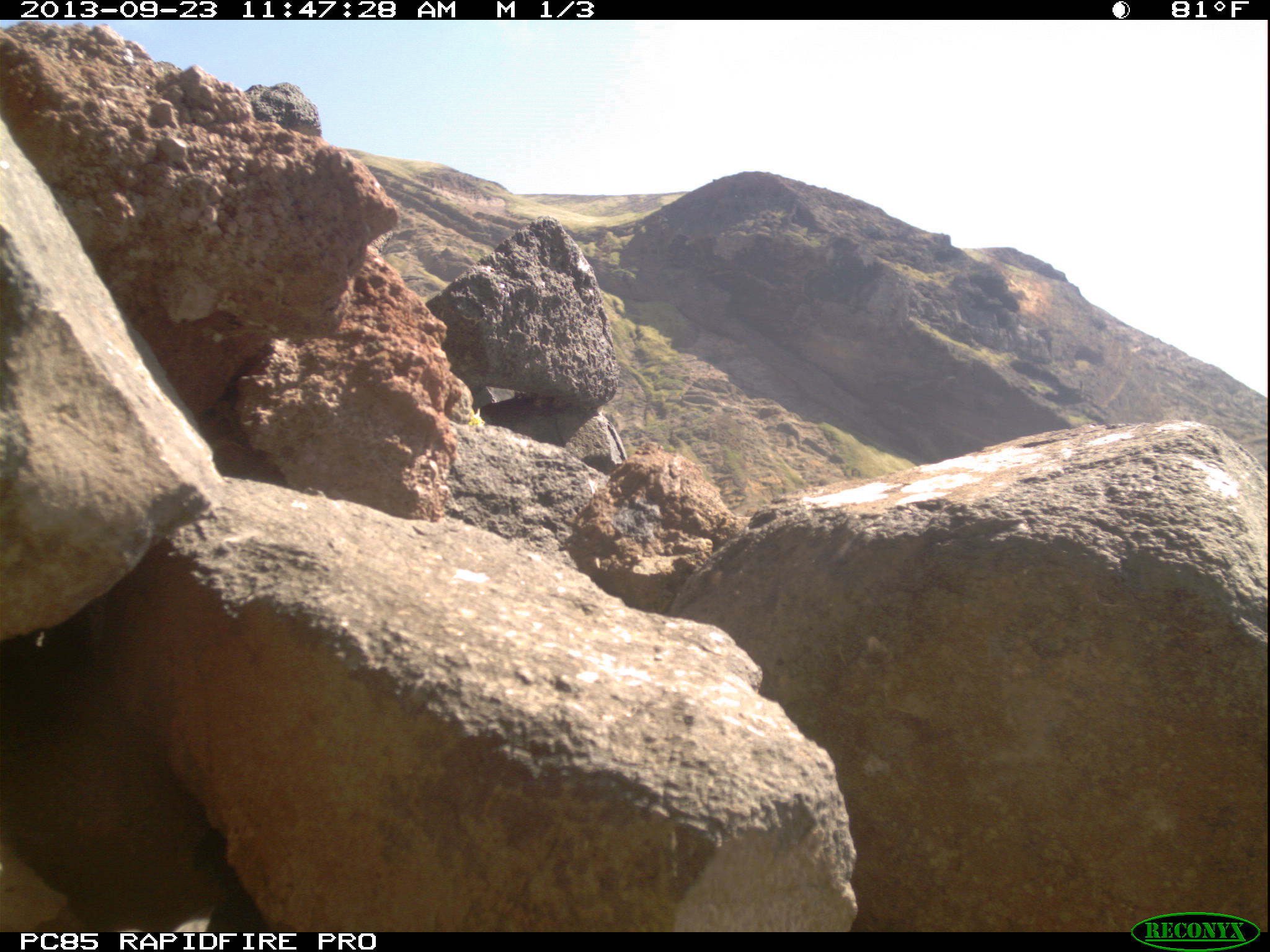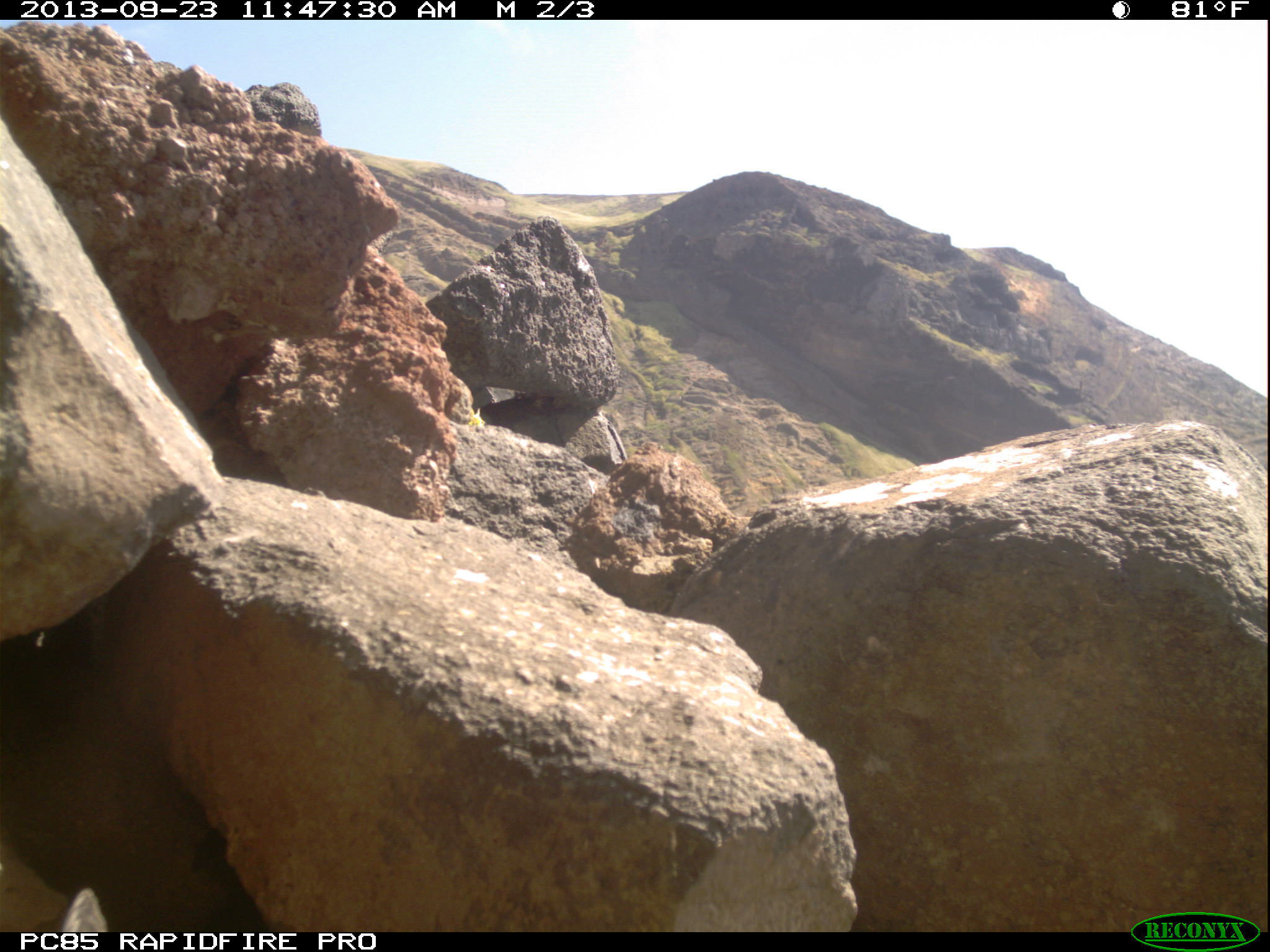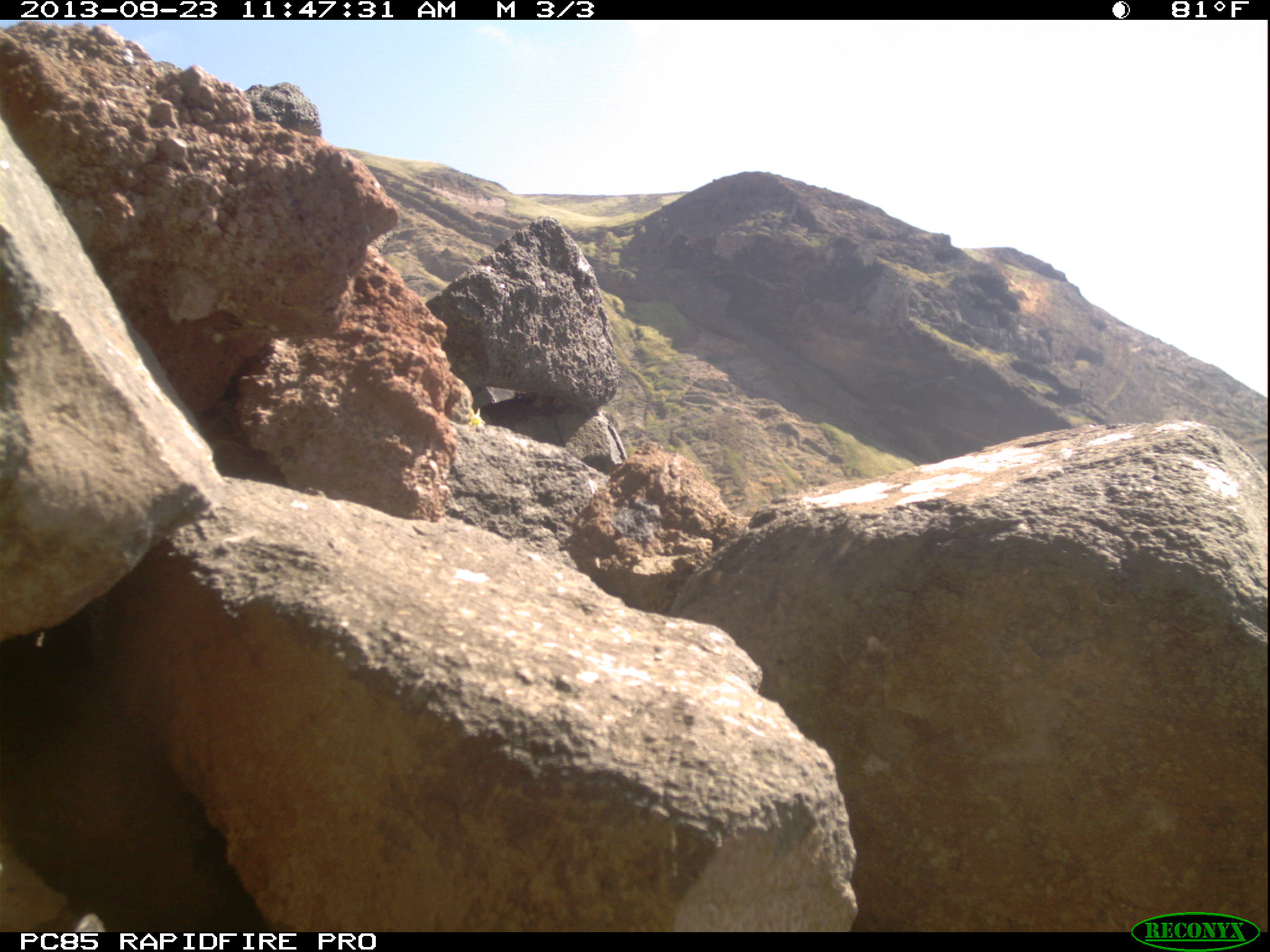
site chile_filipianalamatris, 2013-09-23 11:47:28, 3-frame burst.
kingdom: Animalia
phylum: Chordata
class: Aves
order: Procellariiformes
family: Procellariidae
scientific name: Procellariidae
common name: petrel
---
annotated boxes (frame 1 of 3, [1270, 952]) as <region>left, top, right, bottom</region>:
petrel: <region>35, 863, 254, 928</region>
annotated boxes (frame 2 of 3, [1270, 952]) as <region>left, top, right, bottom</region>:
petrel: <region>35, 867, 245, 933</region>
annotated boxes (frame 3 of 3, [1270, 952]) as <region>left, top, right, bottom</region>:
petrel: <region>35, 859, 256, 933</region>